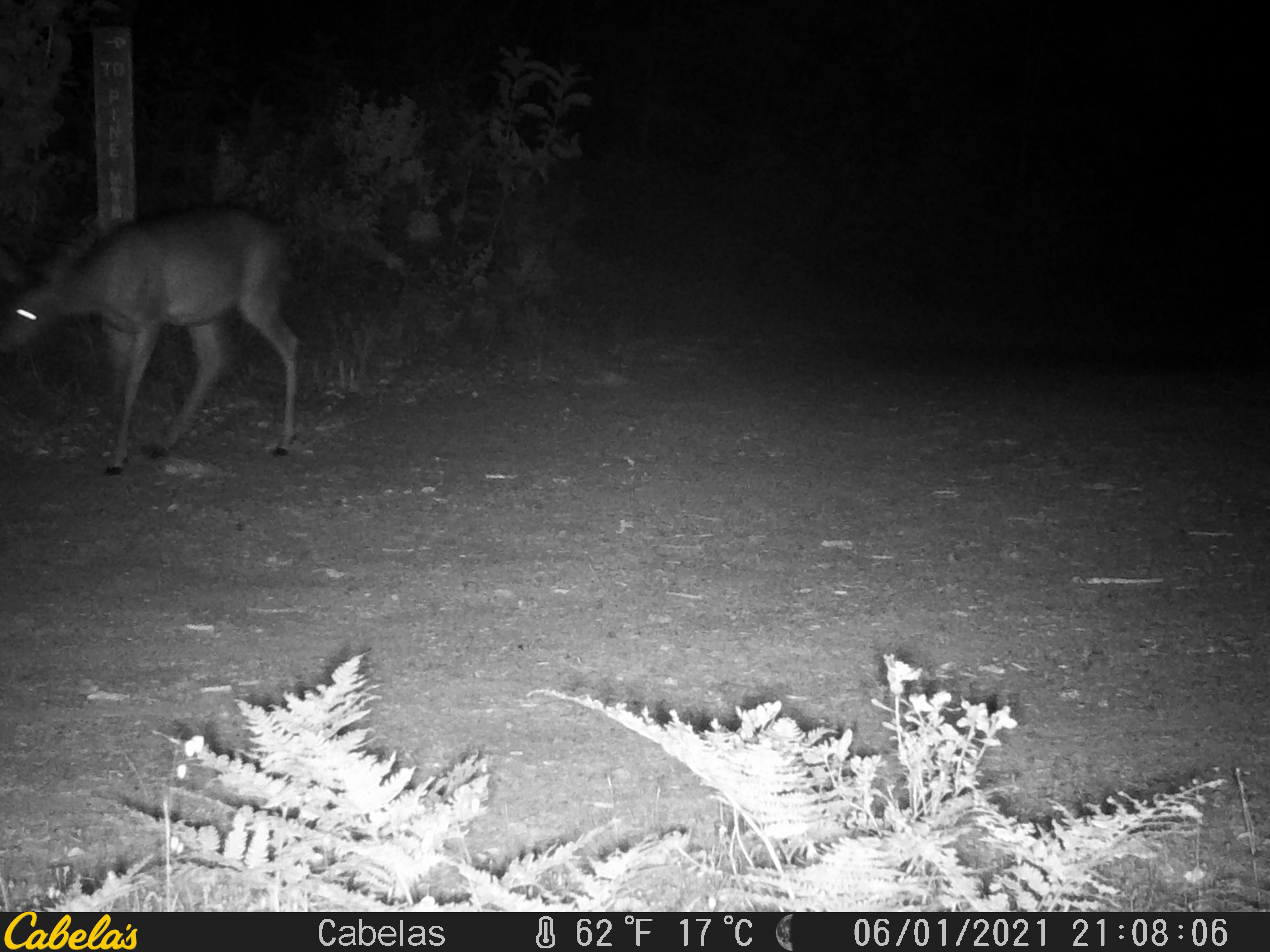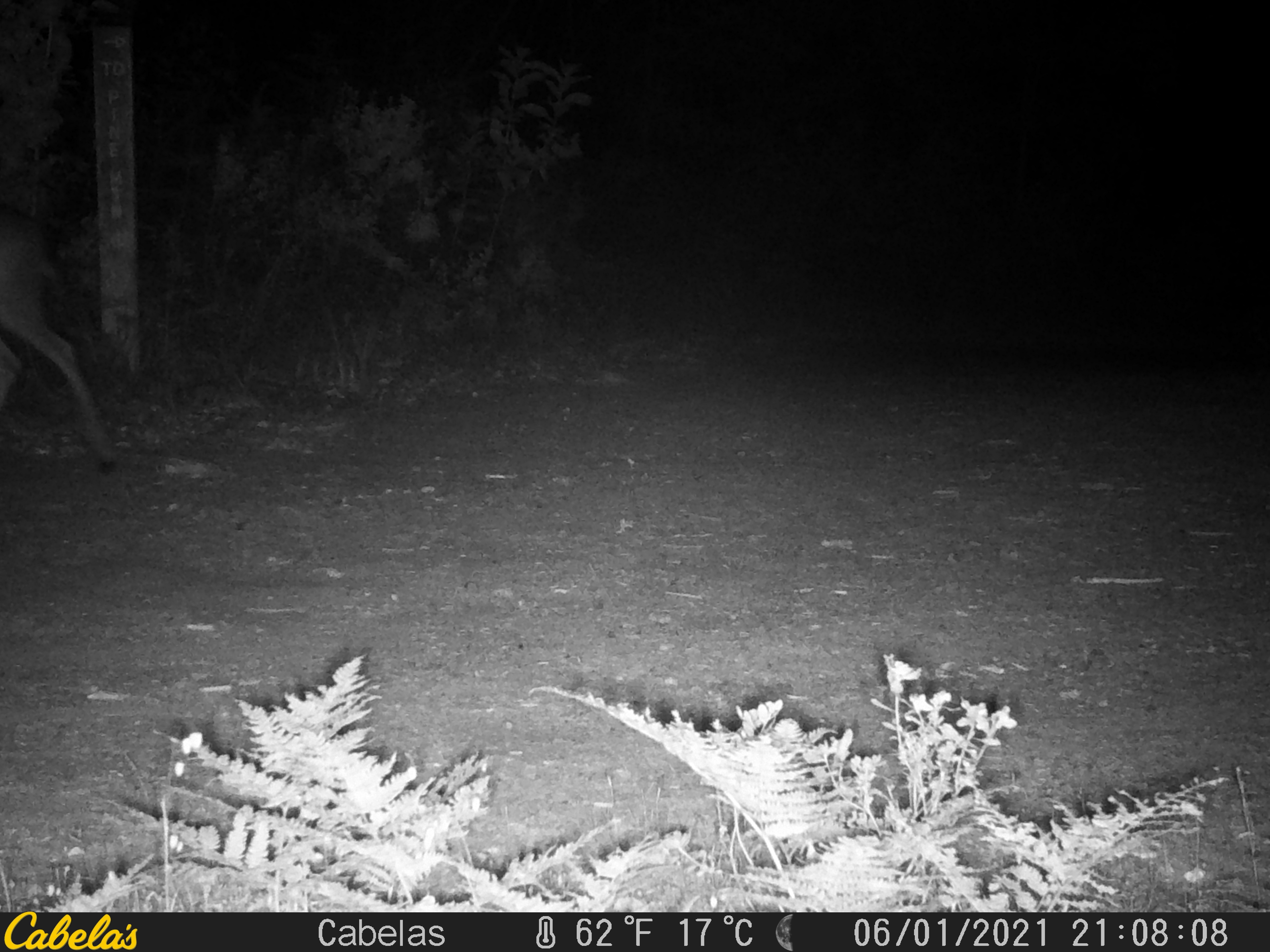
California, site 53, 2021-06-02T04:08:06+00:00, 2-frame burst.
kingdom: Animalia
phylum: Chordata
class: Mammalia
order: Artiodactyla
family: Cervidae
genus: Odocoileus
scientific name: Odocoileus hemionus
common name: mule deer